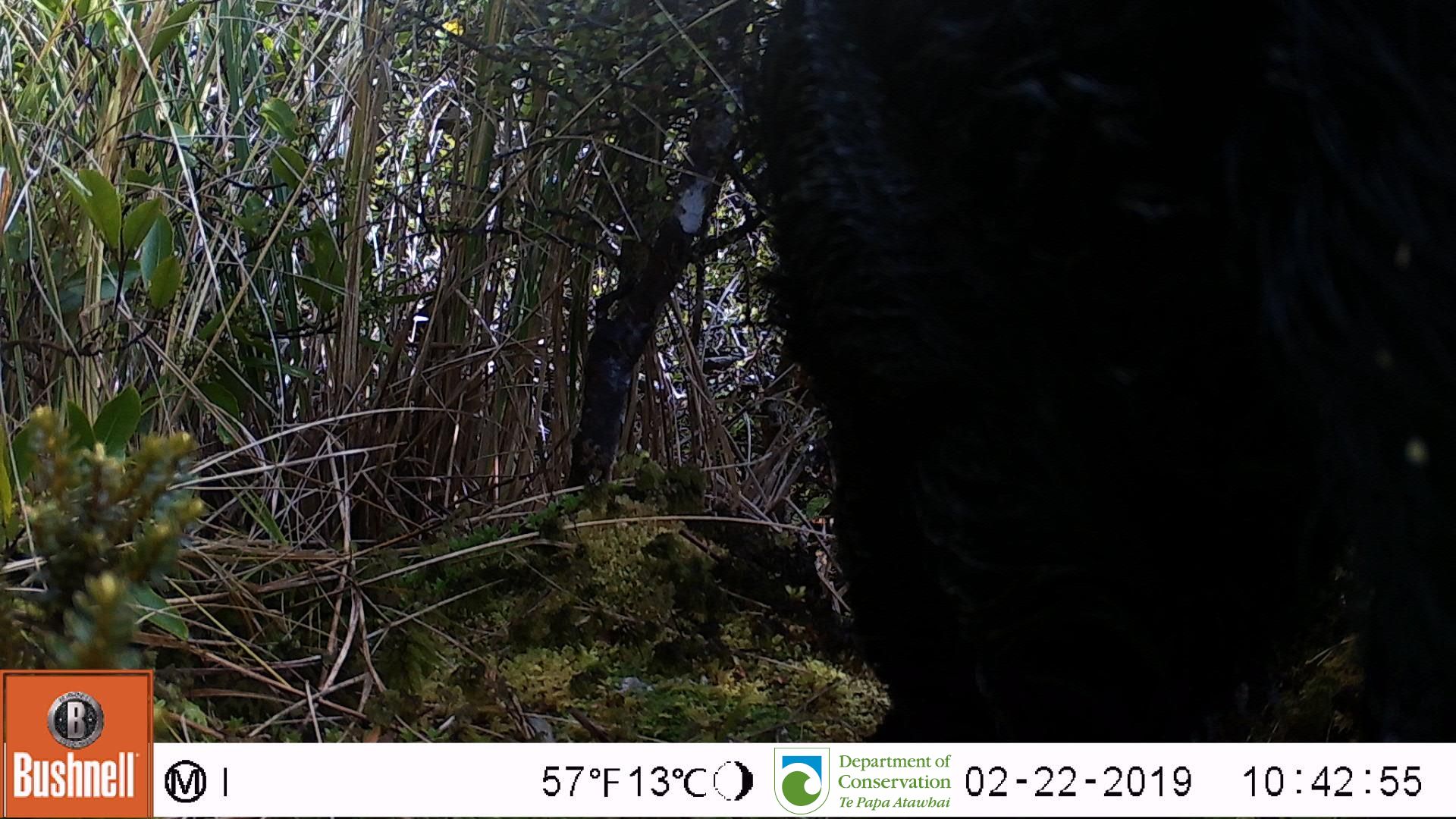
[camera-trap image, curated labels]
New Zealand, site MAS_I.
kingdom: Animalia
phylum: Chordata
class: Mammalia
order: Artiodactyla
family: Suidae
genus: Sus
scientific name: Sus scrofa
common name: pig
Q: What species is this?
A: Pig (Sus scrofa).